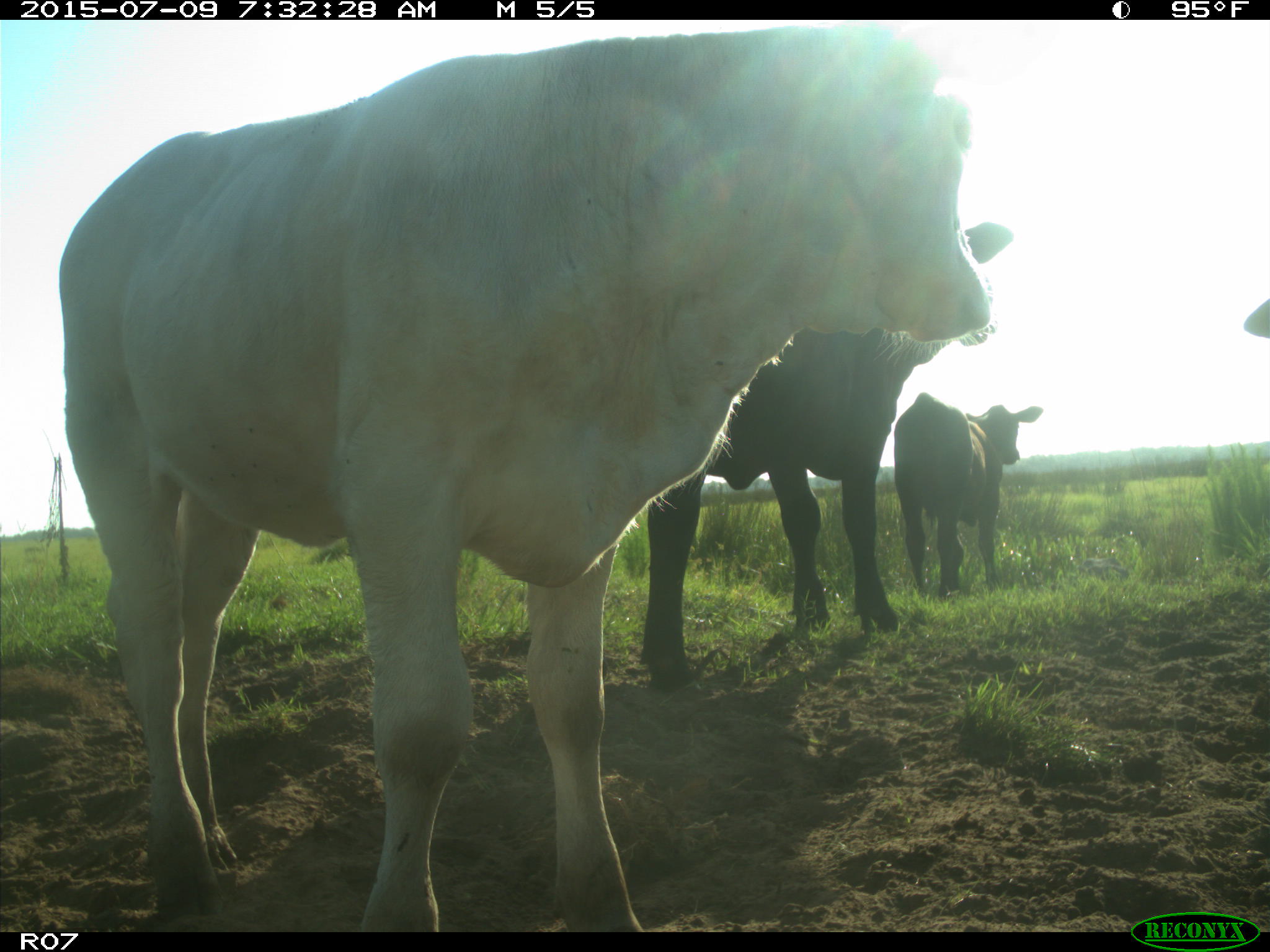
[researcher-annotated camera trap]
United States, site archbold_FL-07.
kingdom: Animalia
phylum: Chordata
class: Mammalia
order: Artiodactyla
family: Bovidae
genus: Bos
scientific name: Bos taurus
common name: domestic cow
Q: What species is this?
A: Bos taurus (domestic cow).